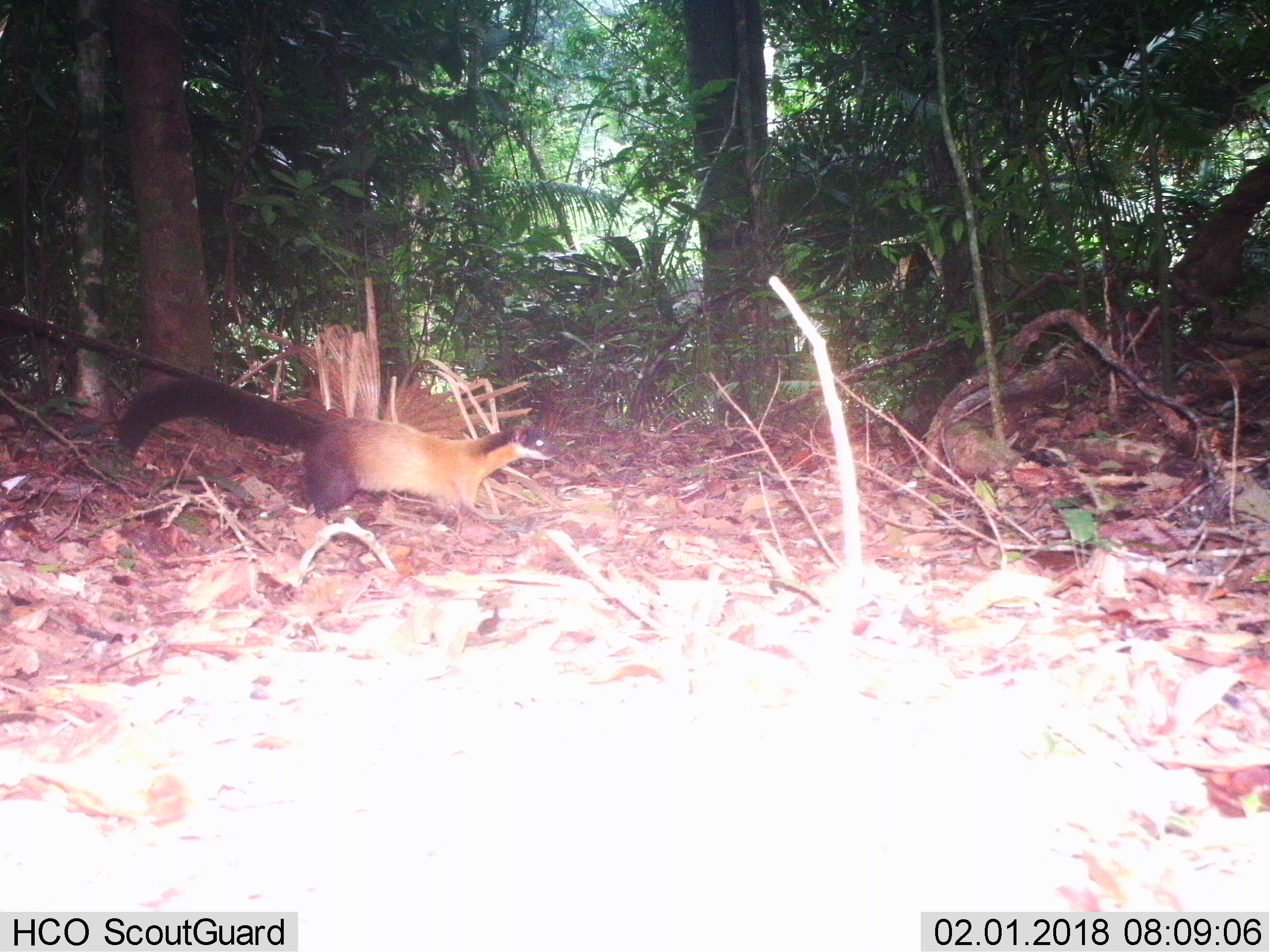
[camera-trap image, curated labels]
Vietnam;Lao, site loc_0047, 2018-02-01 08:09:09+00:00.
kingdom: Animalia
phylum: Chordata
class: Mammalia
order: Carnivora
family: Mustelidae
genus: Martes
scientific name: Martes flavigula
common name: yellow-throated marten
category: yellow throated marten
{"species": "yellow throated marten (yellow-throated marten) (Martes flavigula)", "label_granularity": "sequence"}